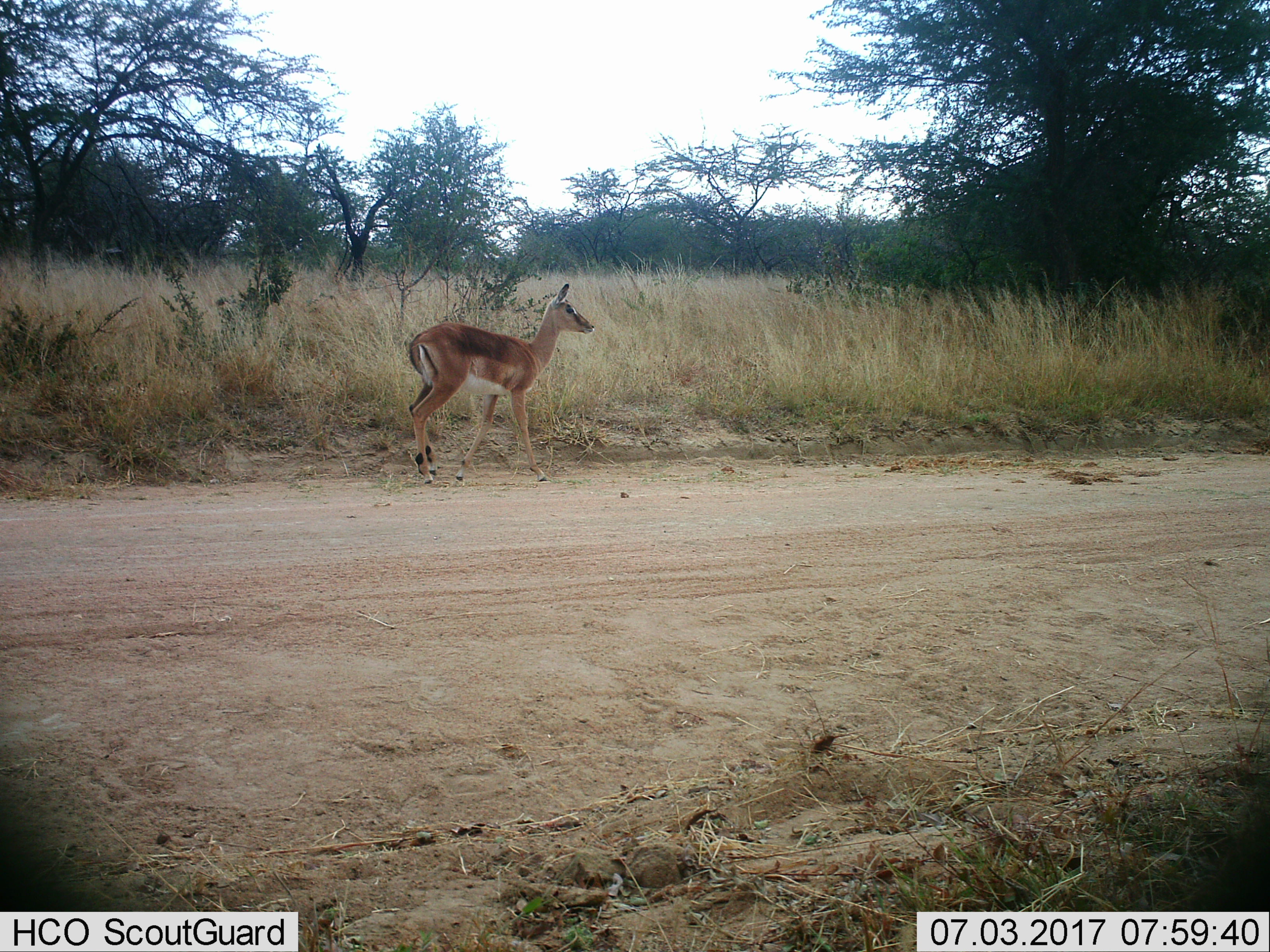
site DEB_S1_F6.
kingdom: Animalia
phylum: Chordata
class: Mammalia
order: Artiodactyla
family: Bovidae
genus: Aepyceros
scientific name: Aepyceros melampus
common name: impala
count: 1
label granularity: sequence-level